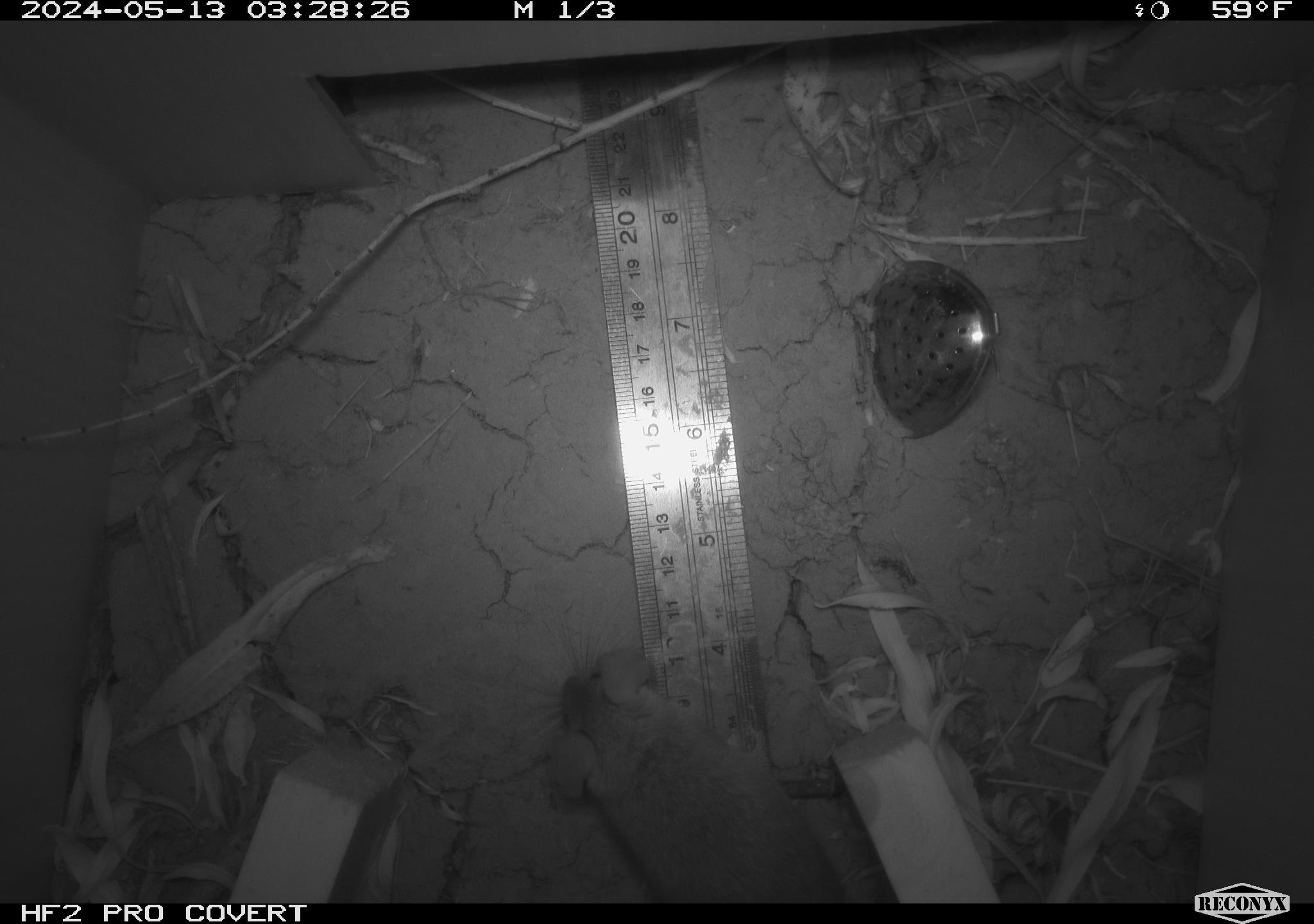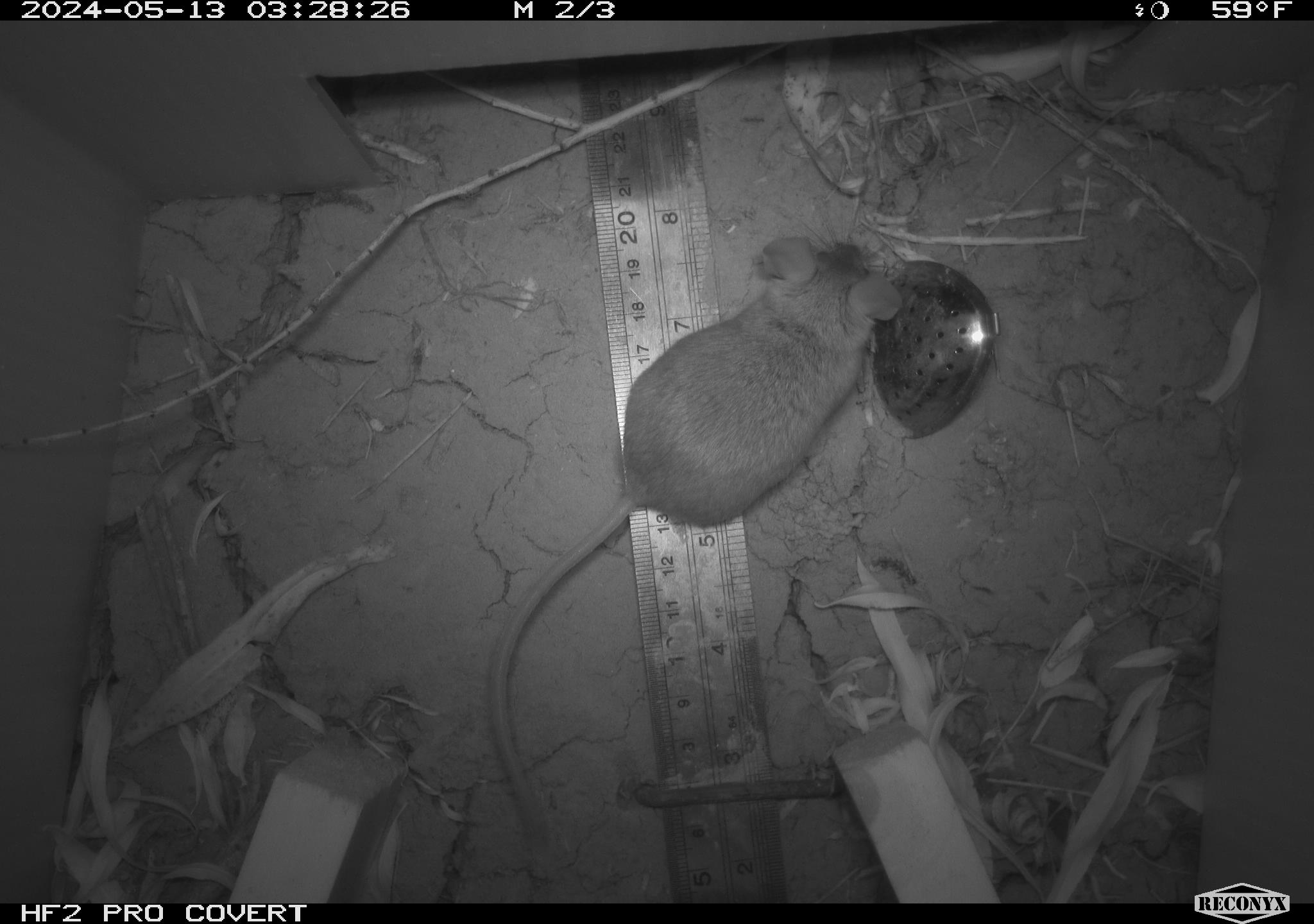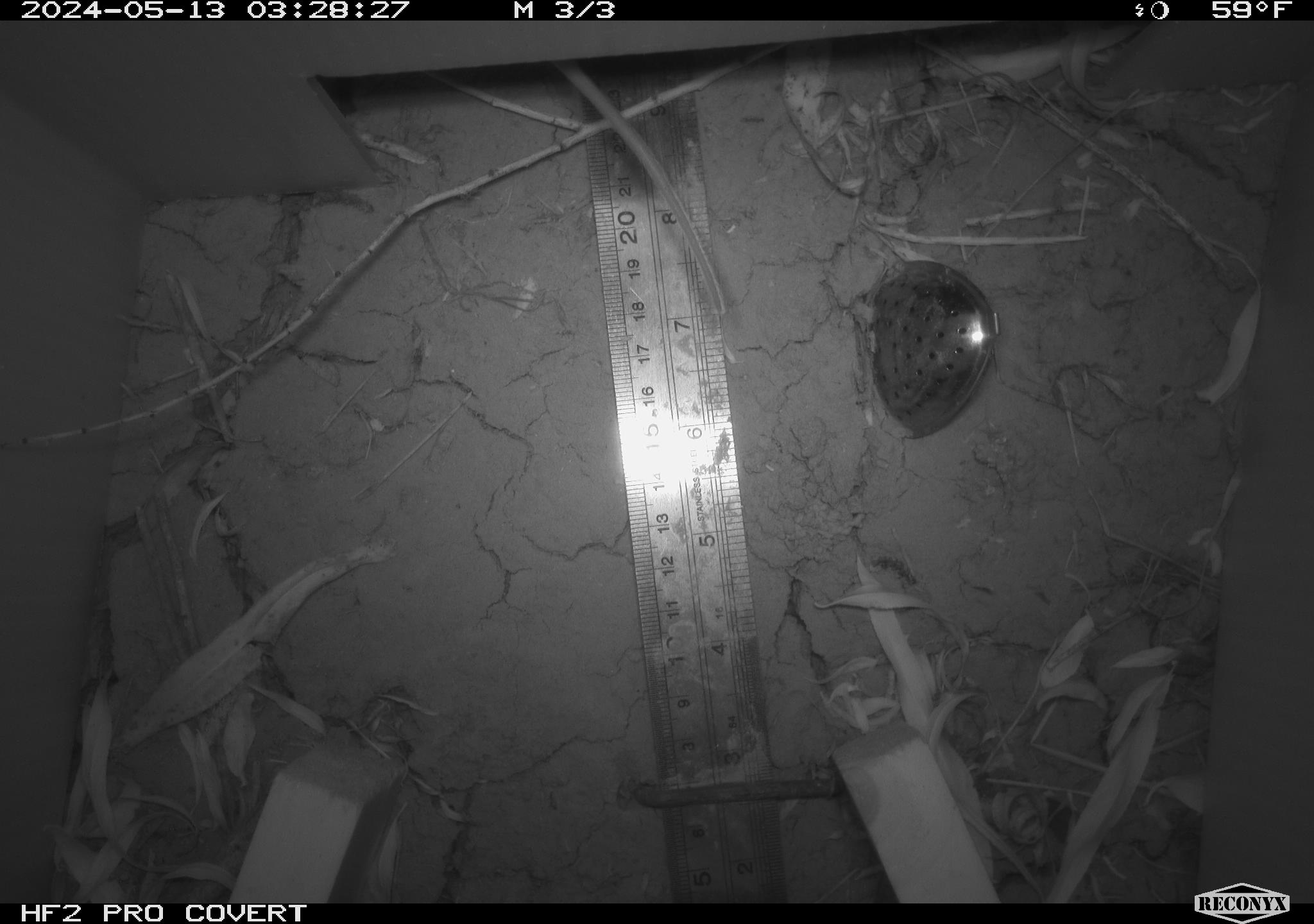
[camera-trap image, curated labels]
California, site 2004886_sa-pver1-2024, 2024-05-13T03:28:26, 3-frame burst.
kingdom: Animalia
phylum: Chordata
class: Mammalia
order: Rodentia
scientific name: Rodentia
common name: mouse species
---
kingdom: Animalia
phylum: Chordata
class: Mammalia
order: Rodentia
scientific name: Rodentia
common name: rodent